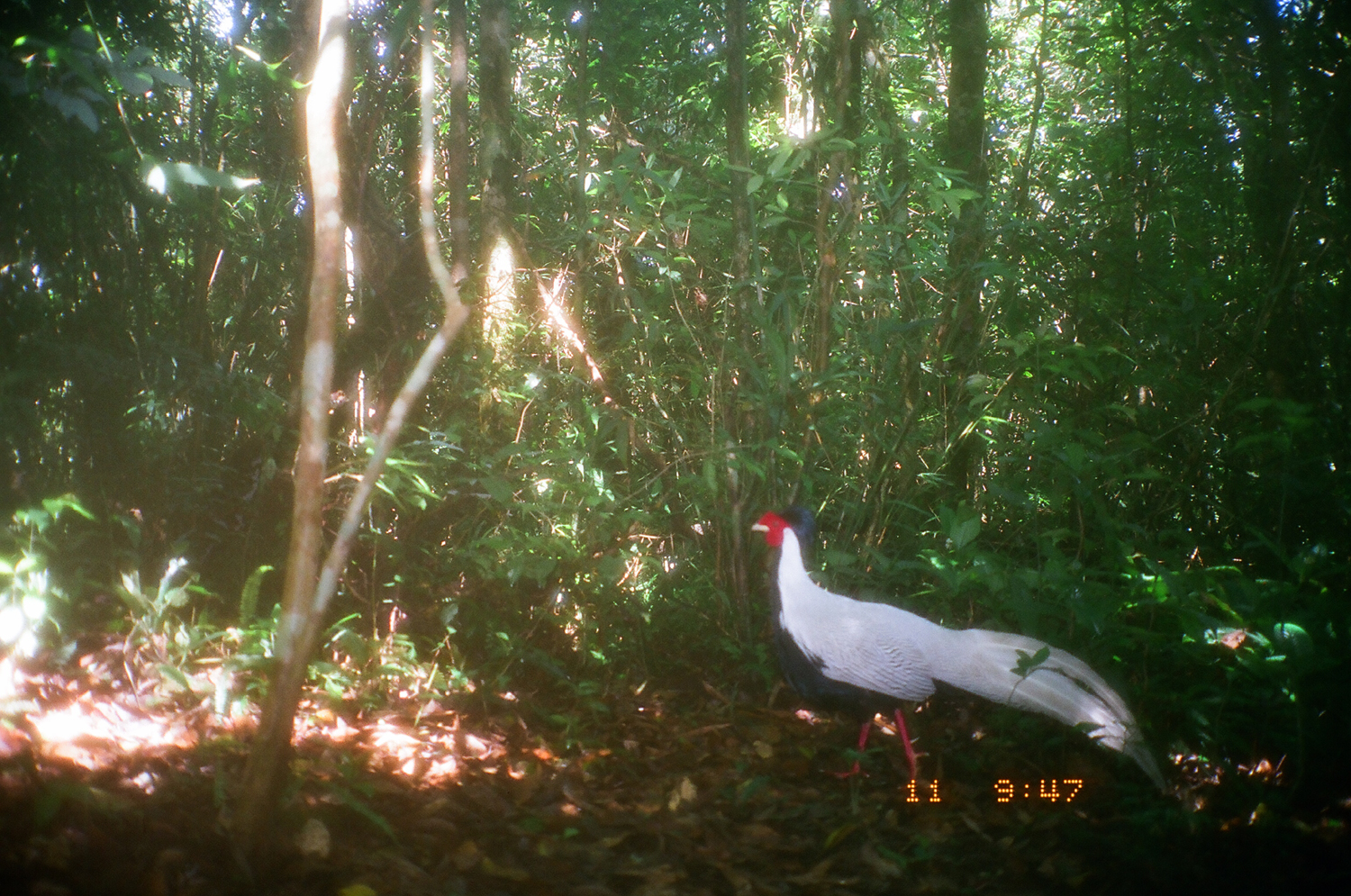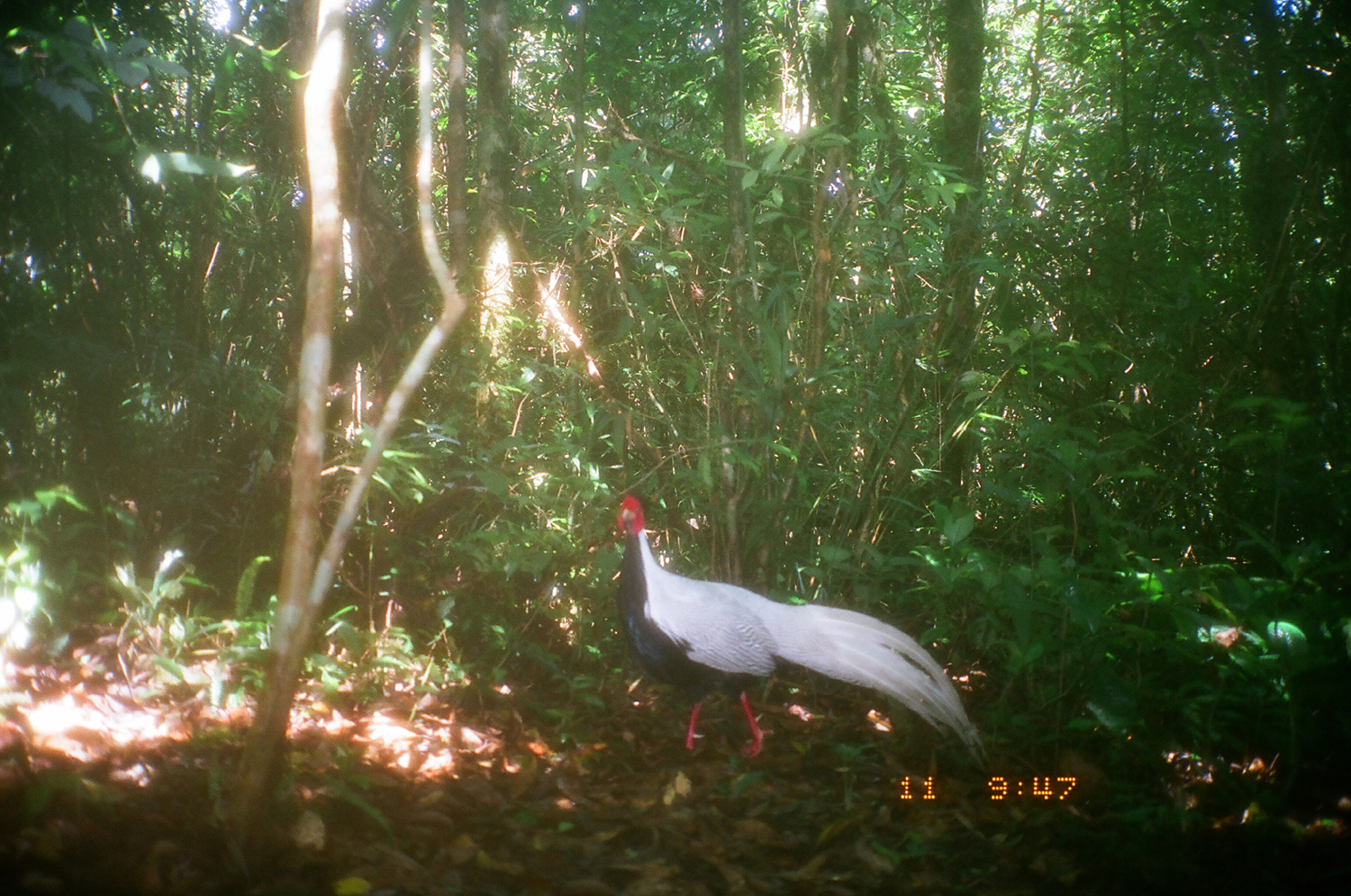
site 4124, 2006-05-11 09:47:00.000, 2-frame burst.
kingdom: Animalia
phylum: Chordata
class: Aves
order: Galliformes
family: Phasianidae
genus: Lophura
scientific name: Lophura nycthemera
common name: silver pheasant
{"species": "Lophura nycthemera (silver pheasant)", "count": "1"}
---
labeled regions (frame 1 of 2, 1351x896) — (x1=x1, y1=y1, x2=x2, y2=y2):
lophura nycthemera: (x1=748, y1=504, x2=1168, y2=797)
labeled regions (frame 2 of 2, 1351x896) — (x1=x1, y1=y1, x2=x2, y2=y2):
lophura nycthemera: (x1=611, y1=488, x2=992, y2=774)